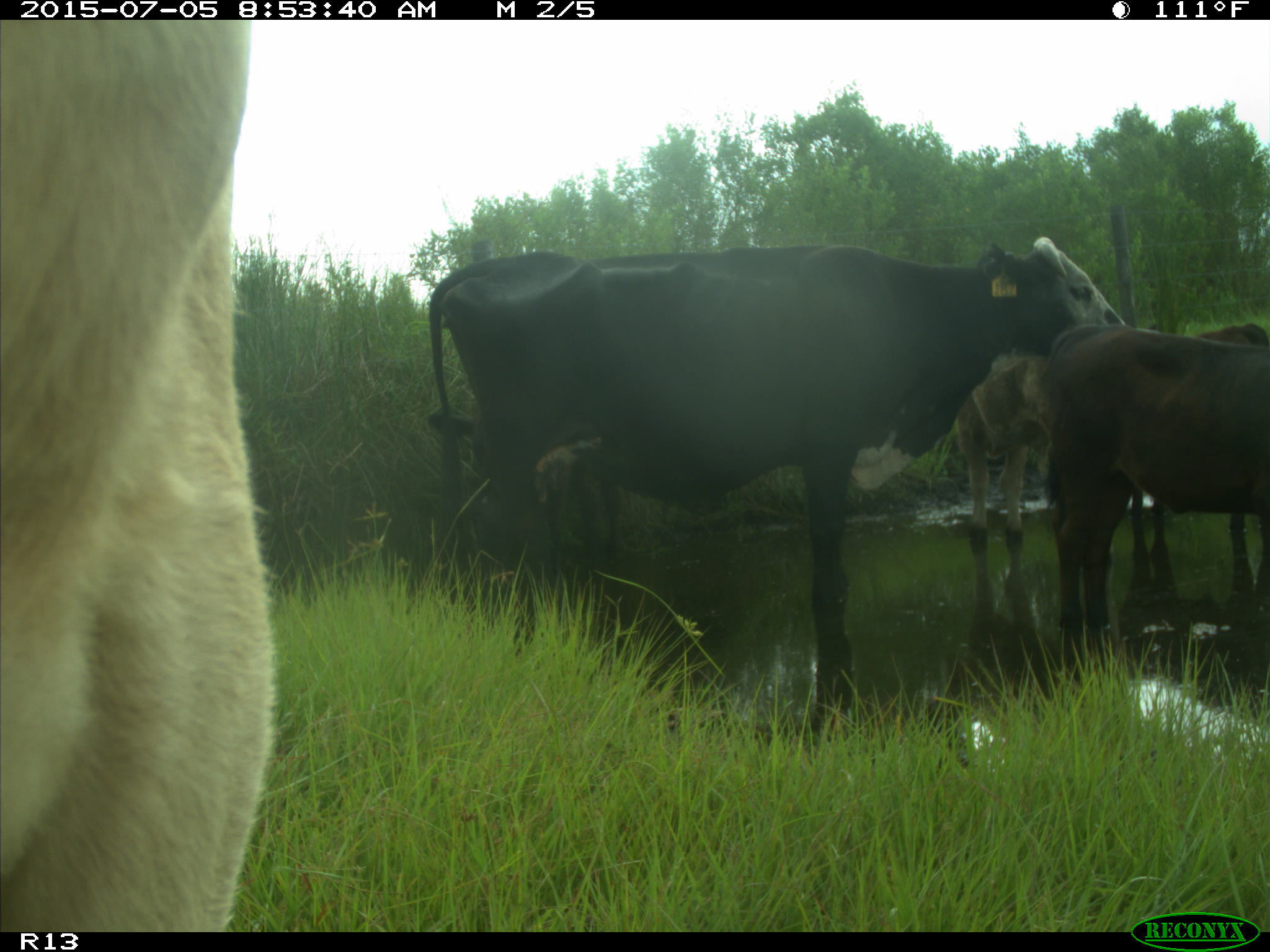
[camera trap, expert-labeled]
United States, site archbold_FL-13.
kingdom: Animalia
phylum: Chordata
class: Mammalia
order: Artiodactyla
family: Bovidae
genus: Bos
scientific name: Bos taurus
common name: domestic cow